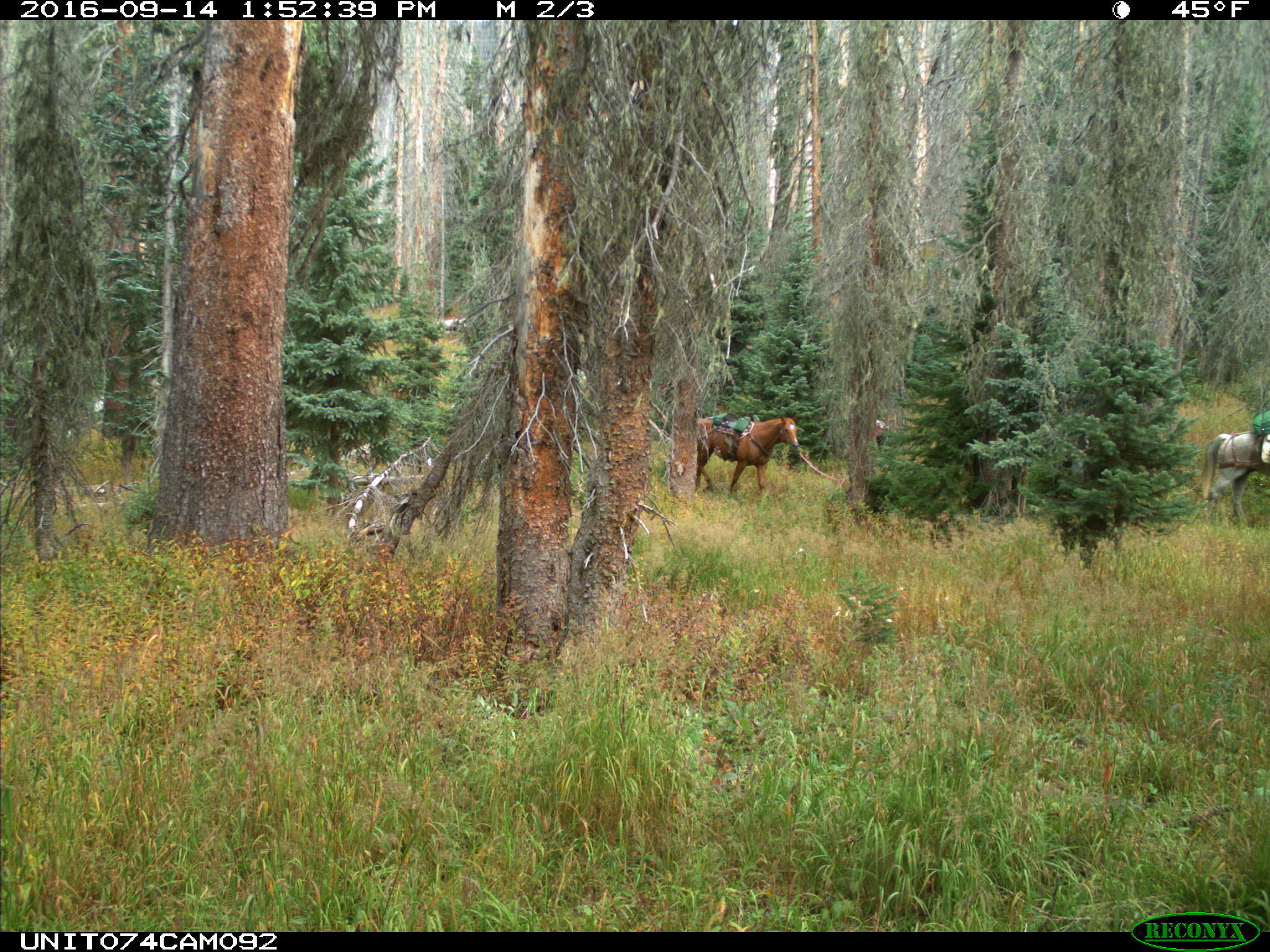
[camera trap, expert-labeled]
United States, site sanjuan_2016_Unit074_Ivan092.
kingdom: Animalia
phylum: Chordata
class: Mammalia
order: Perissodactyla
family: Equidae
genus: Equus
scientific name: Equus ferus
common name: wild horse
Equus ferus (wild horse).